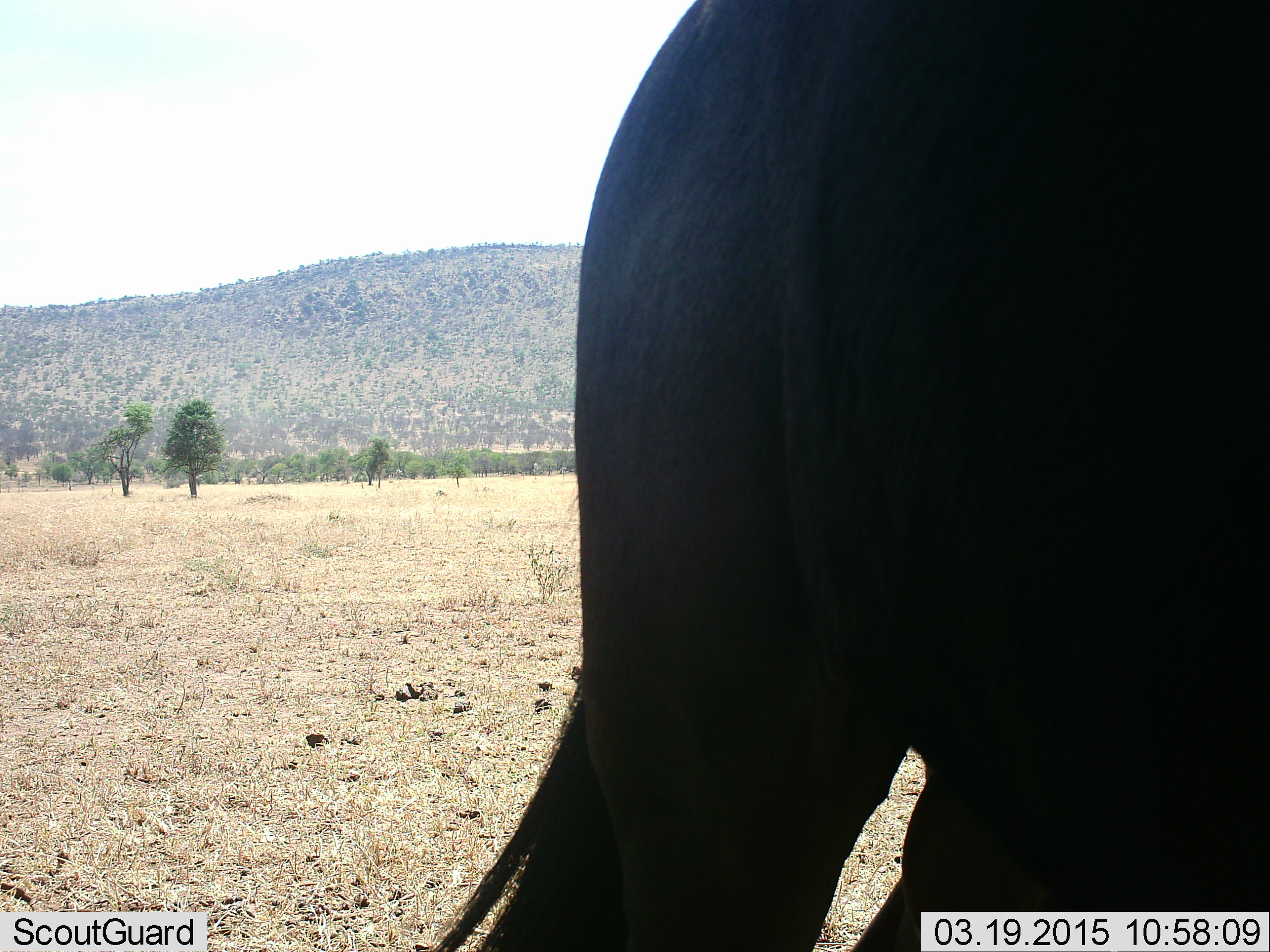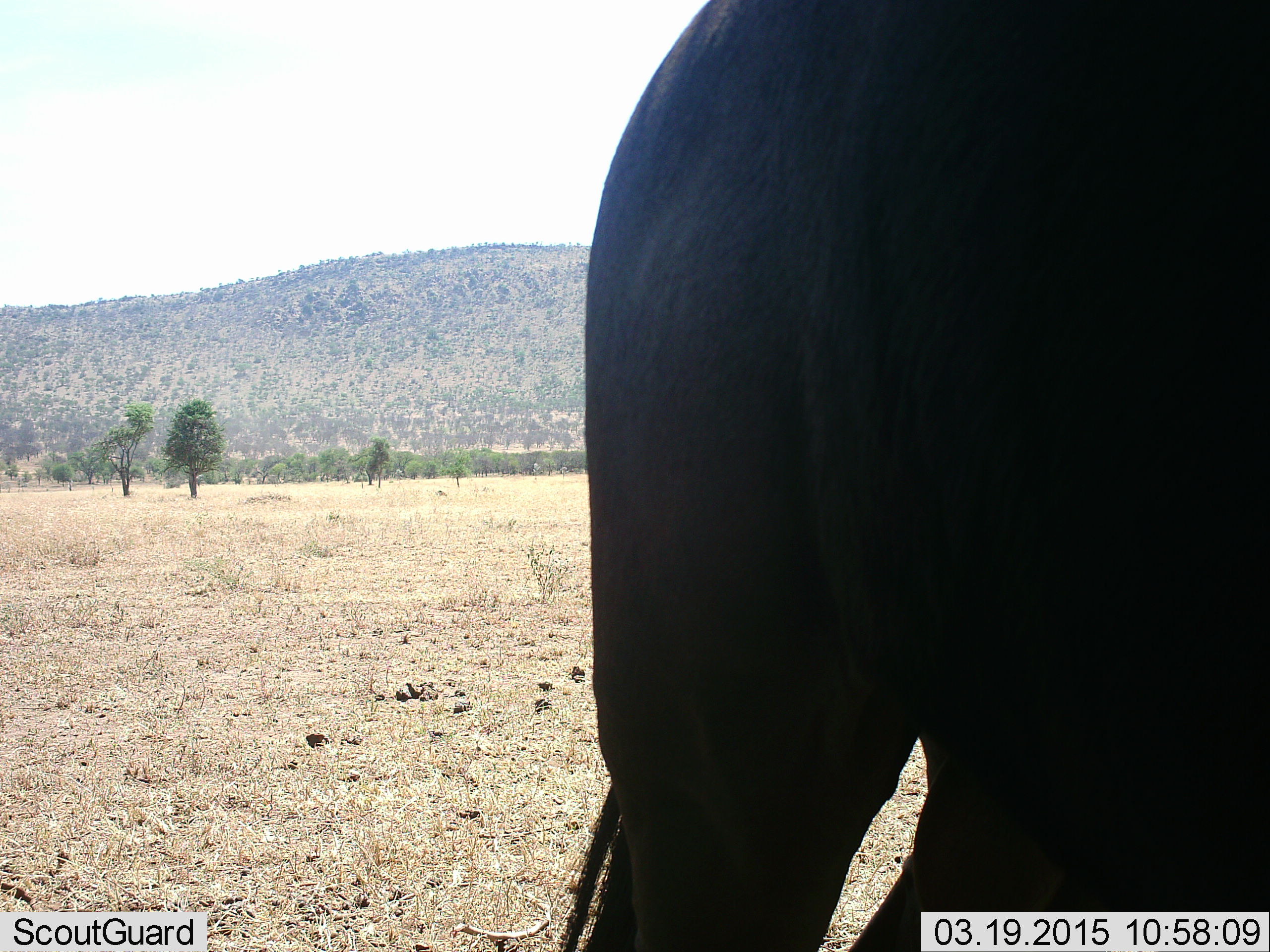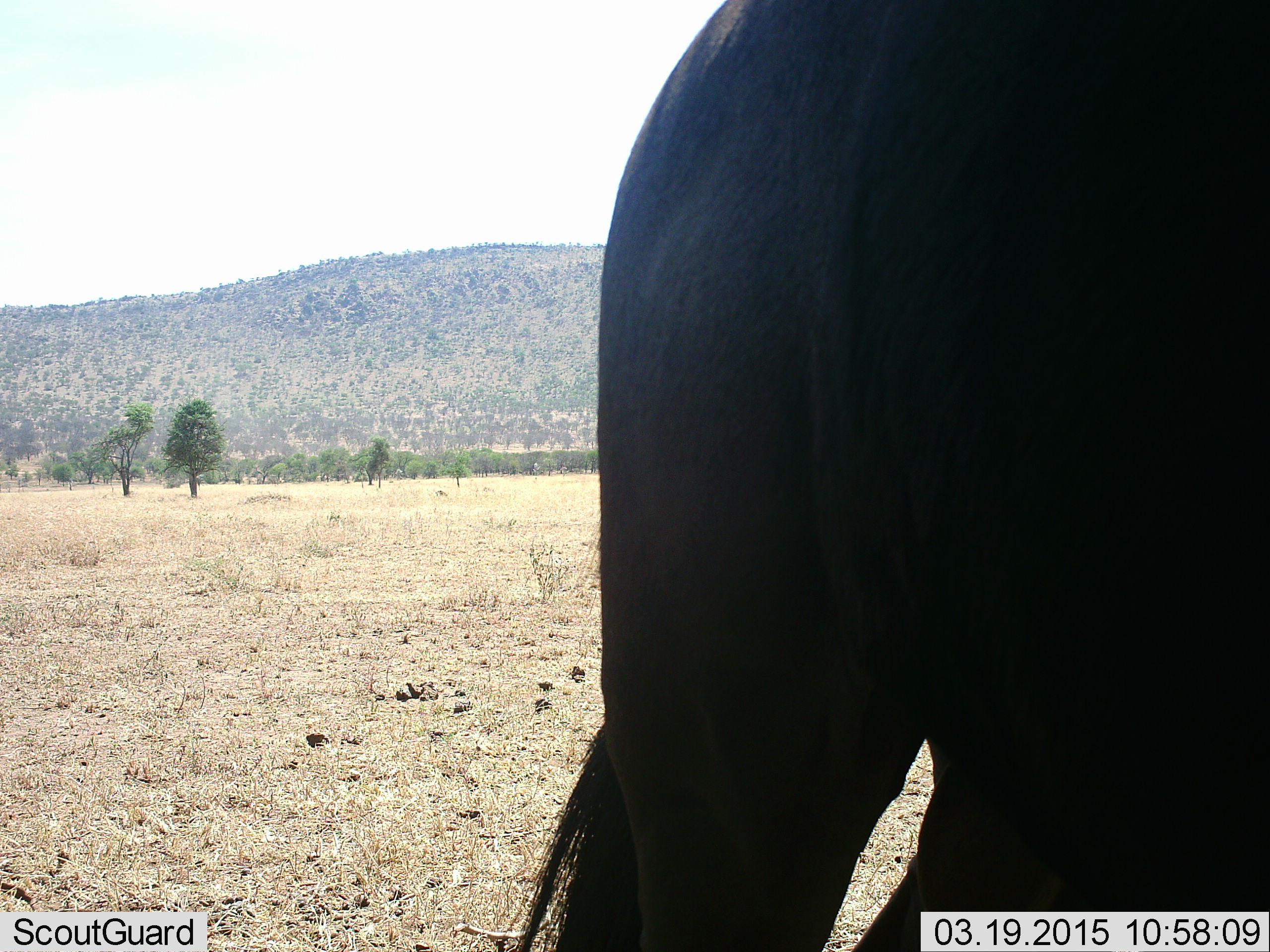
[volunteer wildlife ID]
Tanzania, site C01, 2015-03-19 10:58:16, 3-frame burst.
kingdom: Animalia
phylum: Chordata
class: Mammalia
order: Artiodactyla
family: Bovidae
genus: Connochaetes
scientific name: Connochaetes taurinus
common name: blue wildebeest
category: wildebeest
Wildebeest (blue wildebeest) (Connochaetes taurinus), count 1. Behavior (volunteer vote fractions): standing 90%, resting 0%, moving 10%, interacting 0%. Young present (vote fraction): 0%. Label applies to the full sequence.